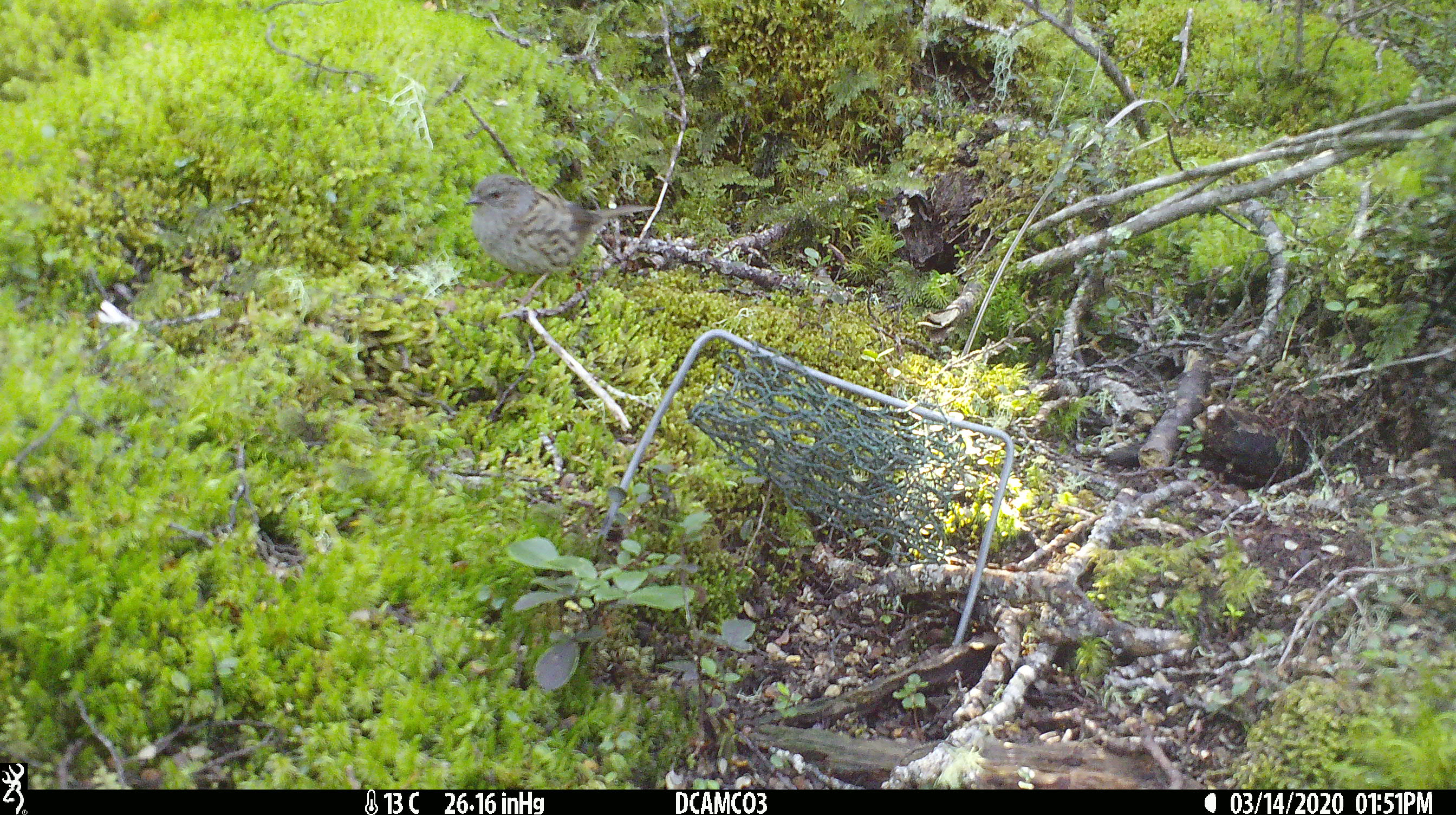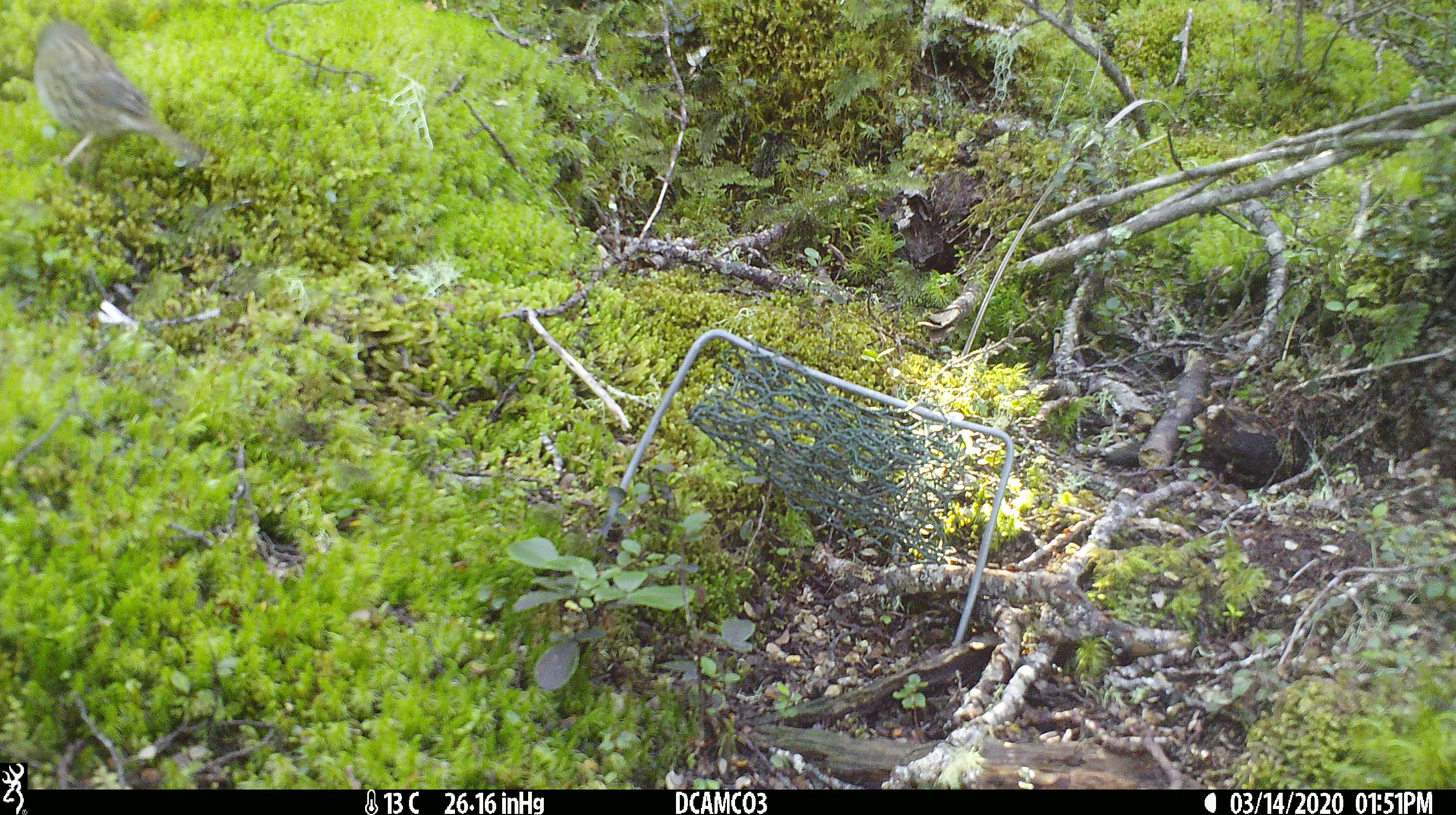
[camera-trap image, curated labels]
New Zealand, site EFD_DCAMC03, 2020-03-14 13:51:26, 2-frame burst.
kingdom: Animalia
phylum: Chordata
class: Aves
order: Passeriformes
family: Prunellidae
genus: Prunella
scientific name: Prunella modularis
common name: dunnock